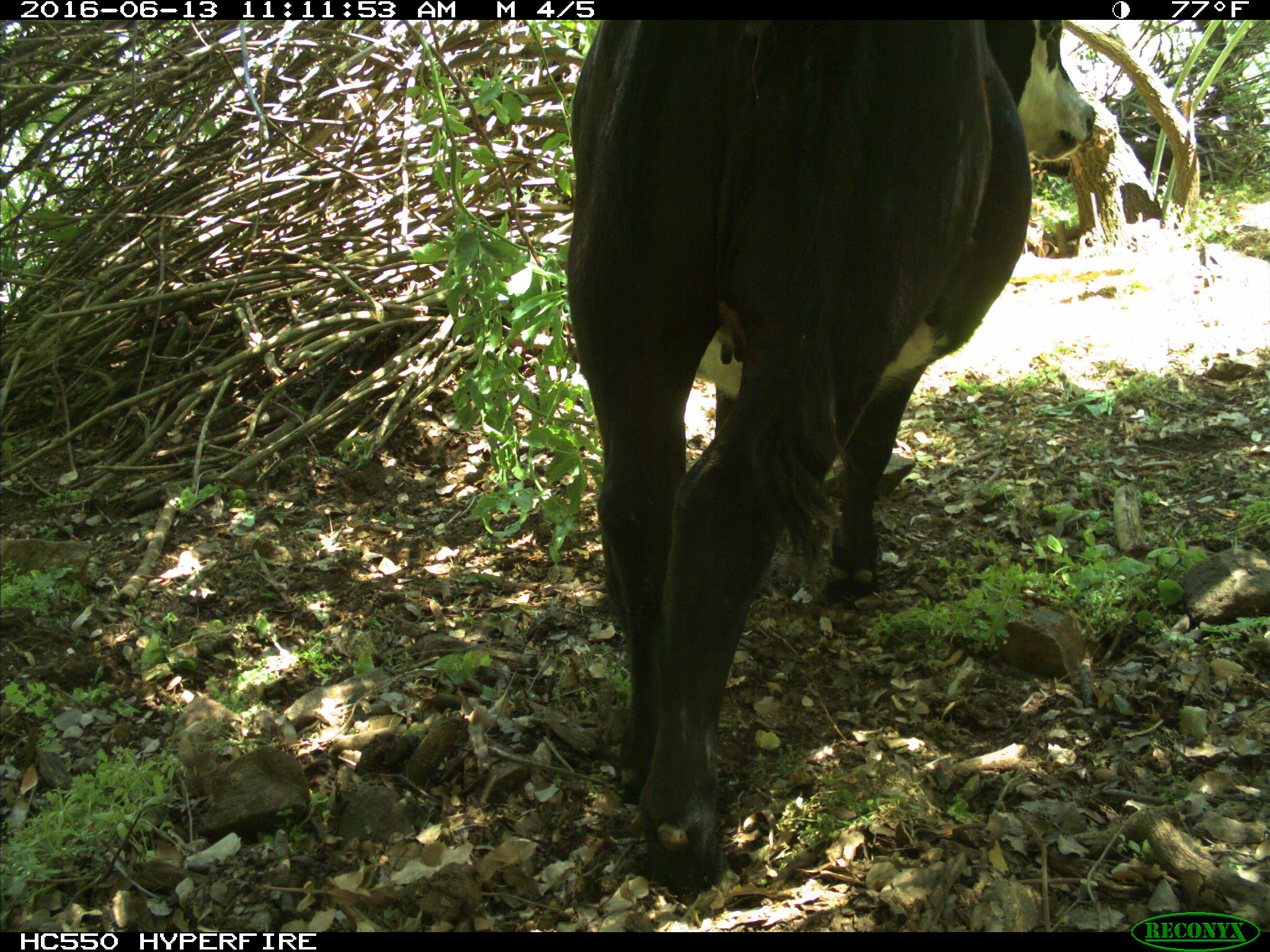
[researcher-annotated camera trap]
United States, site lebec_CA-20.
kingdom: Animalia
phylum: Chordata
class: Mammalia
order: Artiodactyla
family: Bovidae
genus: Bos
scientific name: Bos taurus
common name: domestic cow